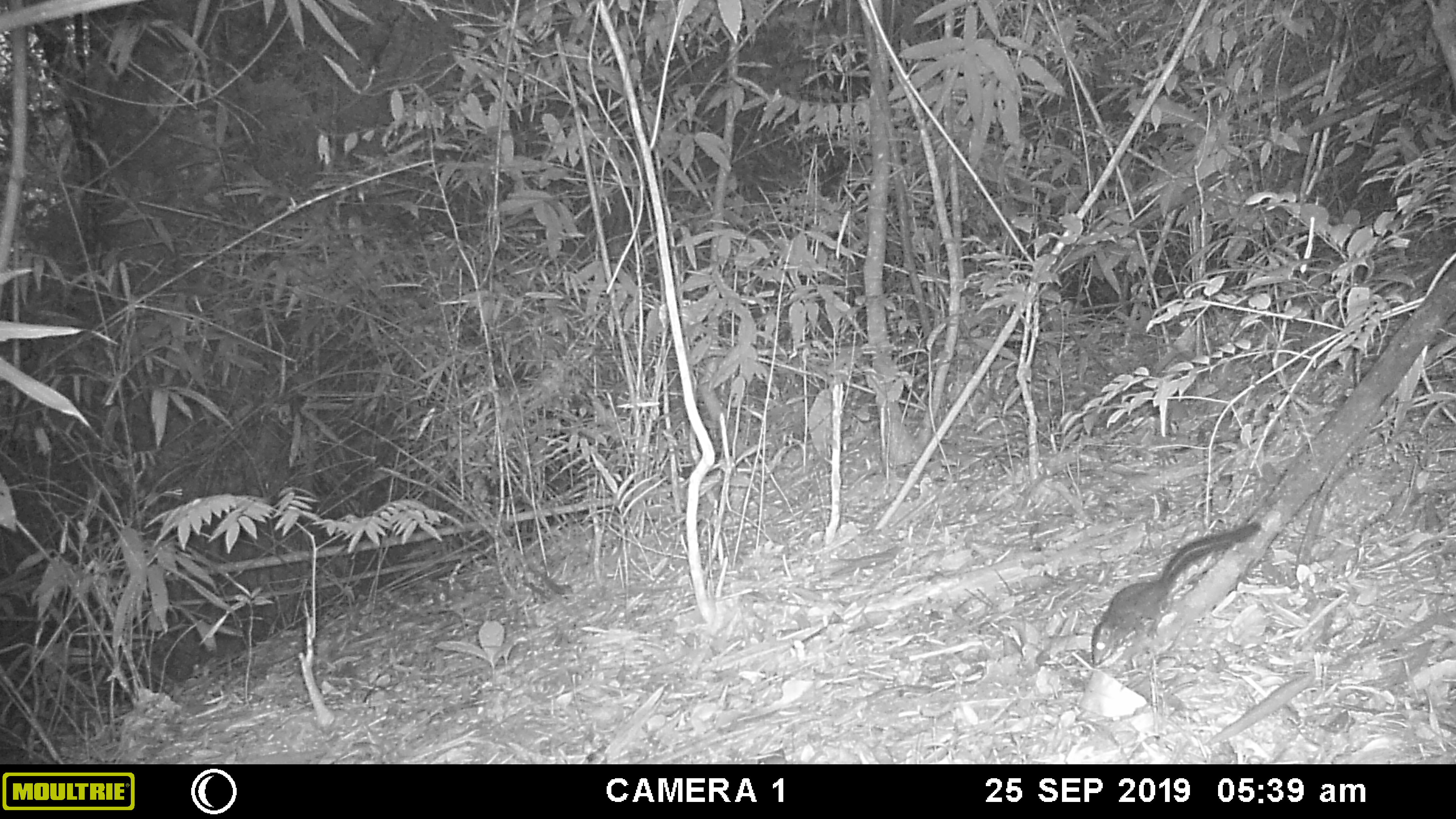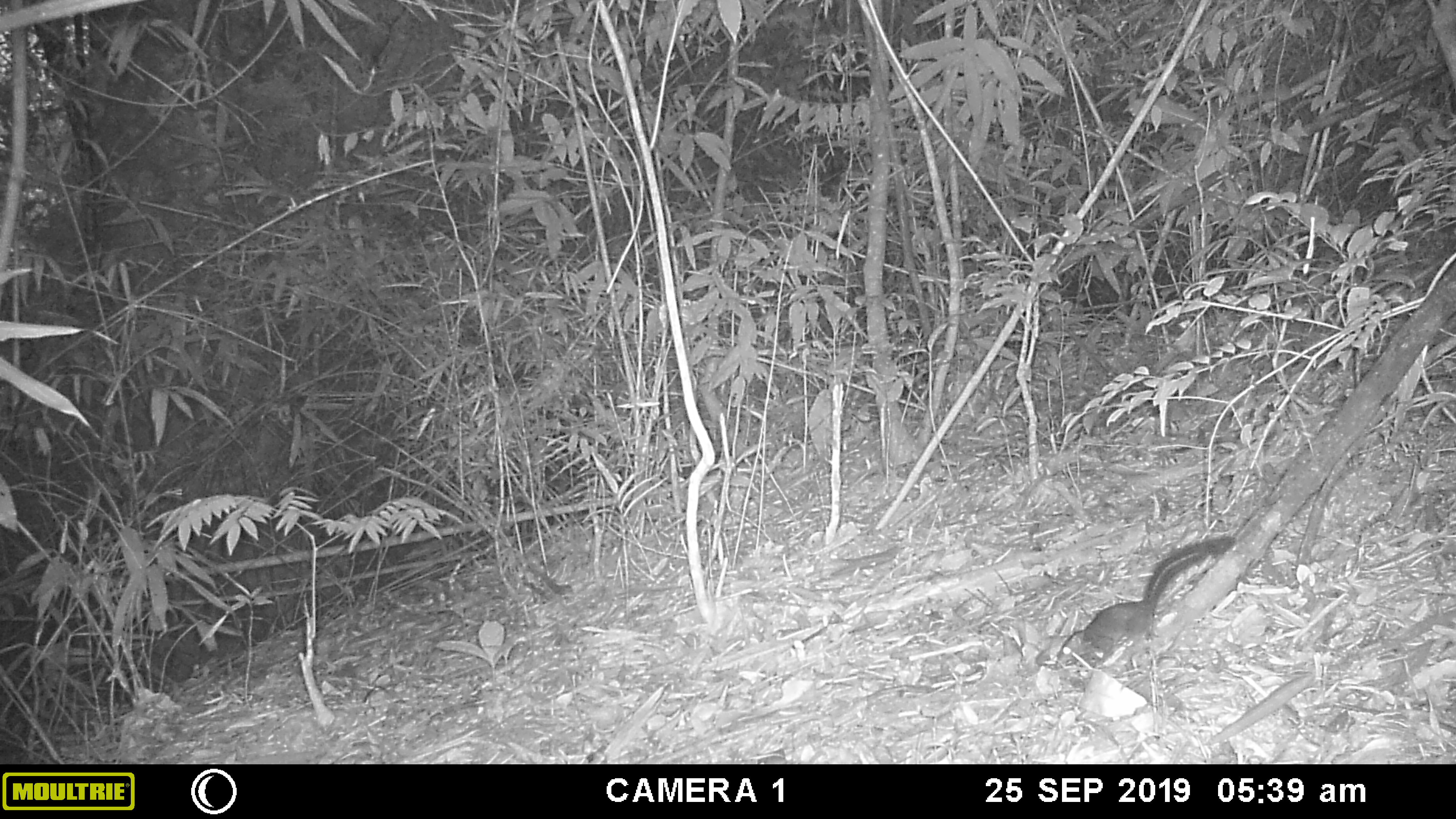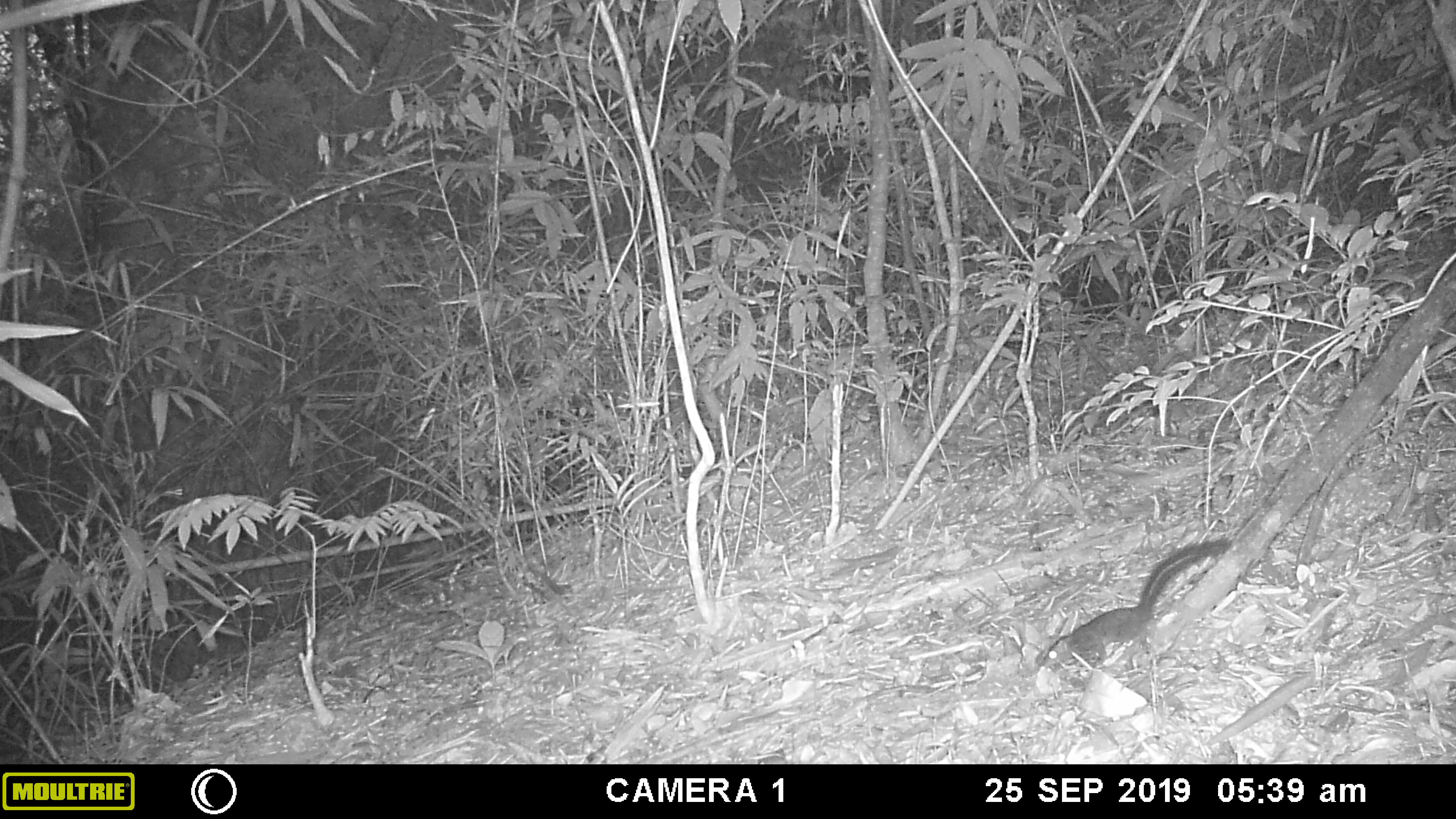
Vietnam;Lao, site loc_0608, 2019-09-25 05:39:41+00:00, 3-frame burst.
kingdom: Animalia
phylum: Chordata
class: Mammalia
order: Rodentia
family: Sciuridae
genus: Dremomys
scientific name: Dremomys rufigenis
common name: red-cheeked squirrel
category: red cheeked squirrel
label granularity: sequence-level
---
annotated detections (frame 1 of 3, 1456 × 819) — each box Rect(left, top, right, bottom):
red cheeked squirrel: Rect(1090, 520, 1262, 666)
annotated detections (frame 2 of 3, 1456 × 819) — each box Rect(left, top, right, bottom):
red cheeked squirrel: Rect(1055, 536, 1236, 668)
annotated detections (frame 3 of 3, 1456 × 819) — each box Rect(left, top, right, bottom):
red cheeked squirrel: Rect(1035, 536, 1234, 667)